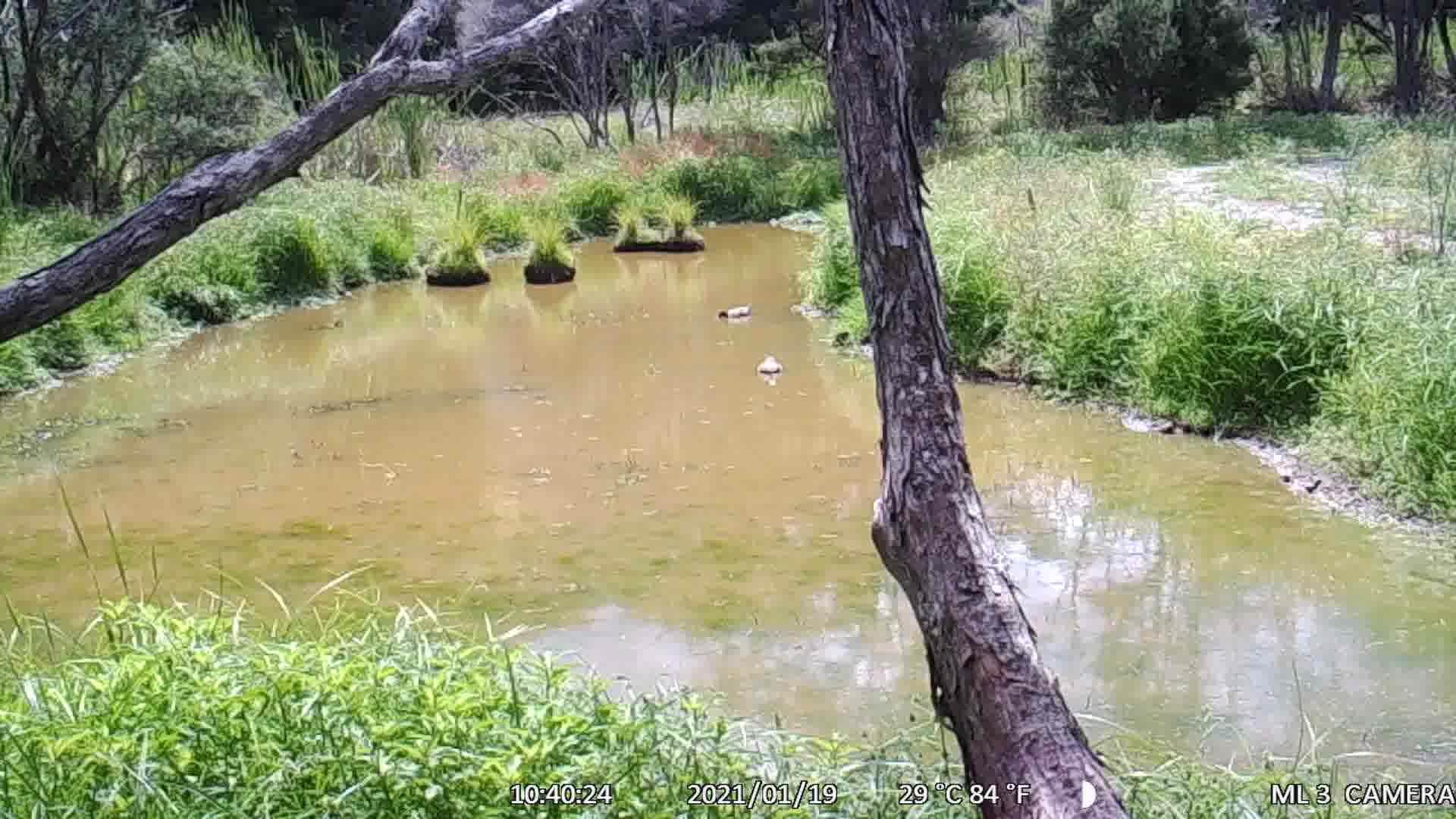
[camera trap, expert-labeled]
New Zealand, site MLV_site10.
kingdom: Animalia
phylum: Chordata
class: Aves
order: Anseriformes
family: Anatidae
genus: Tadorna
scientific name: Tadorna variegata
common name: paradise shelduck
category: paradise duck